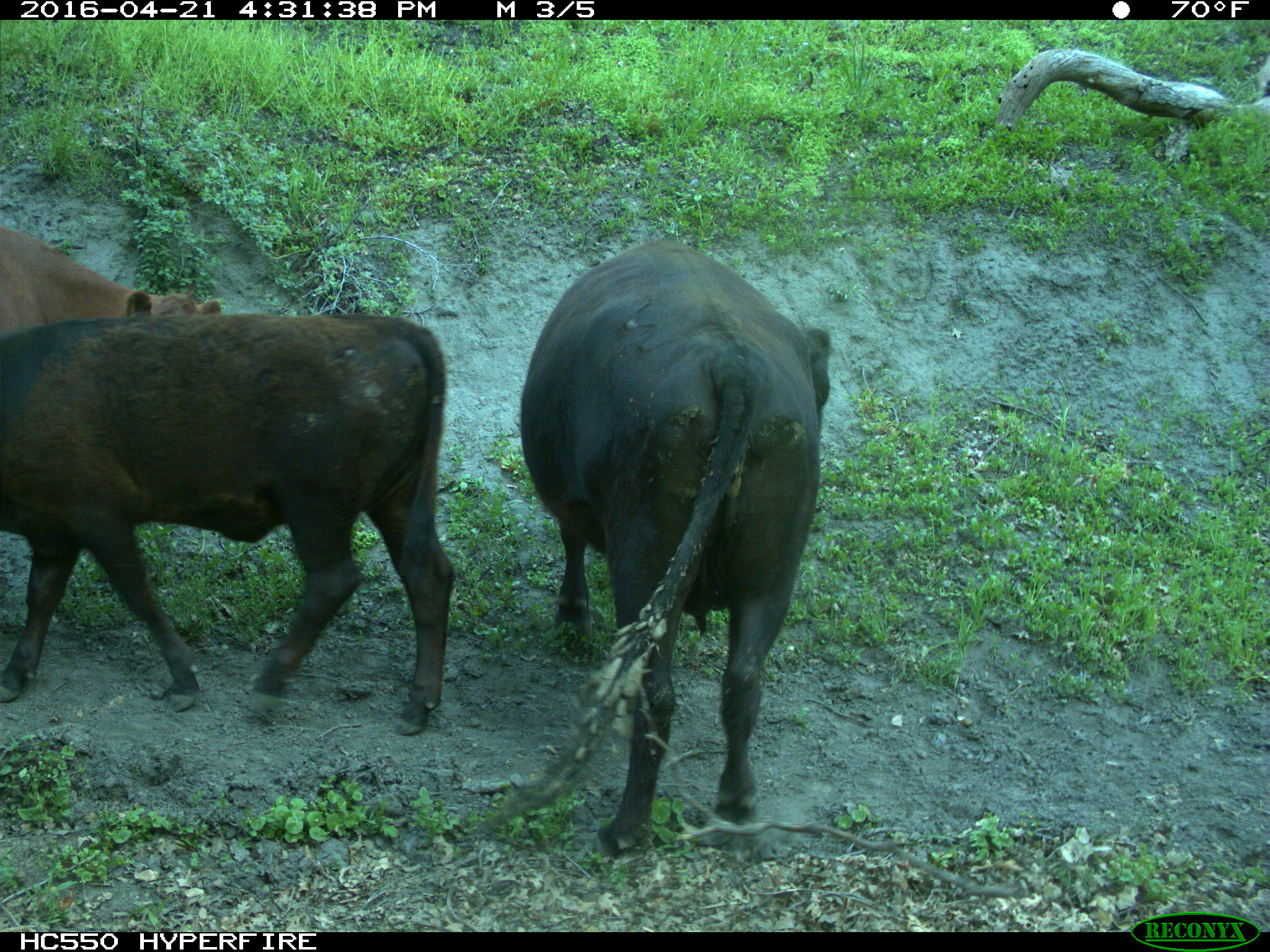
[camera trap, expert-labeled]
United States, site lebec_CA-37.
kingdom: Animalia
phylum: Chordata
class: Mammalia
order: Artiodactyla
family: Bovidae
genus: Bos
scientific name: Bos taurus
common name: domestic cow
Bos taurus (domestic cow).